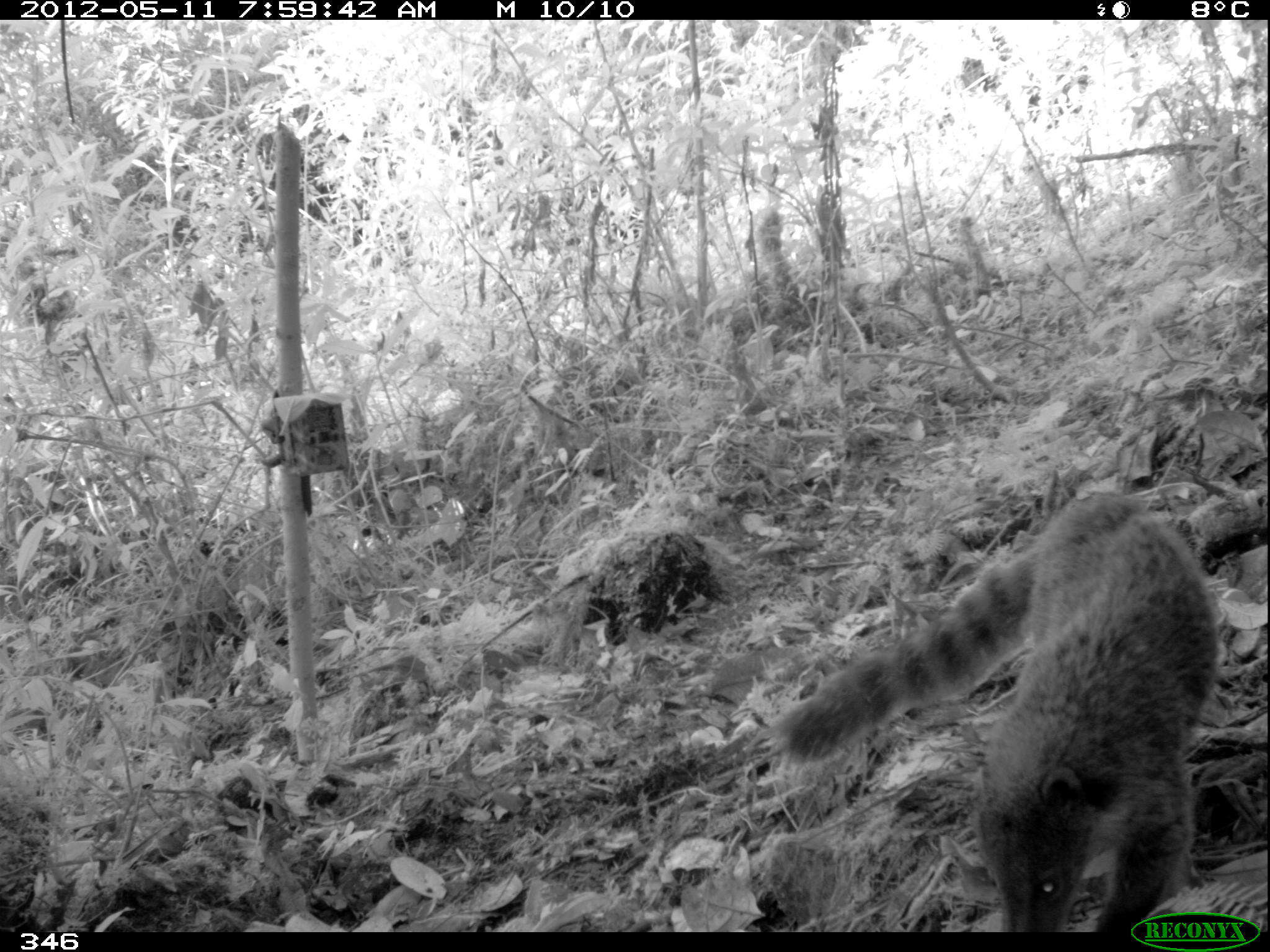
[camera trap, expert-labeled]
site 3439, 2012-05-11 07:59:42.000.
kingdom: Animalia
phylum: Chordata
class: Mammalia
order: Carnivora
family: Procyonidae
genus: Nasua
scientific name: Nasua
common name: coatis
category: unknown coati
Unknown coati (coatis) (Nasua).